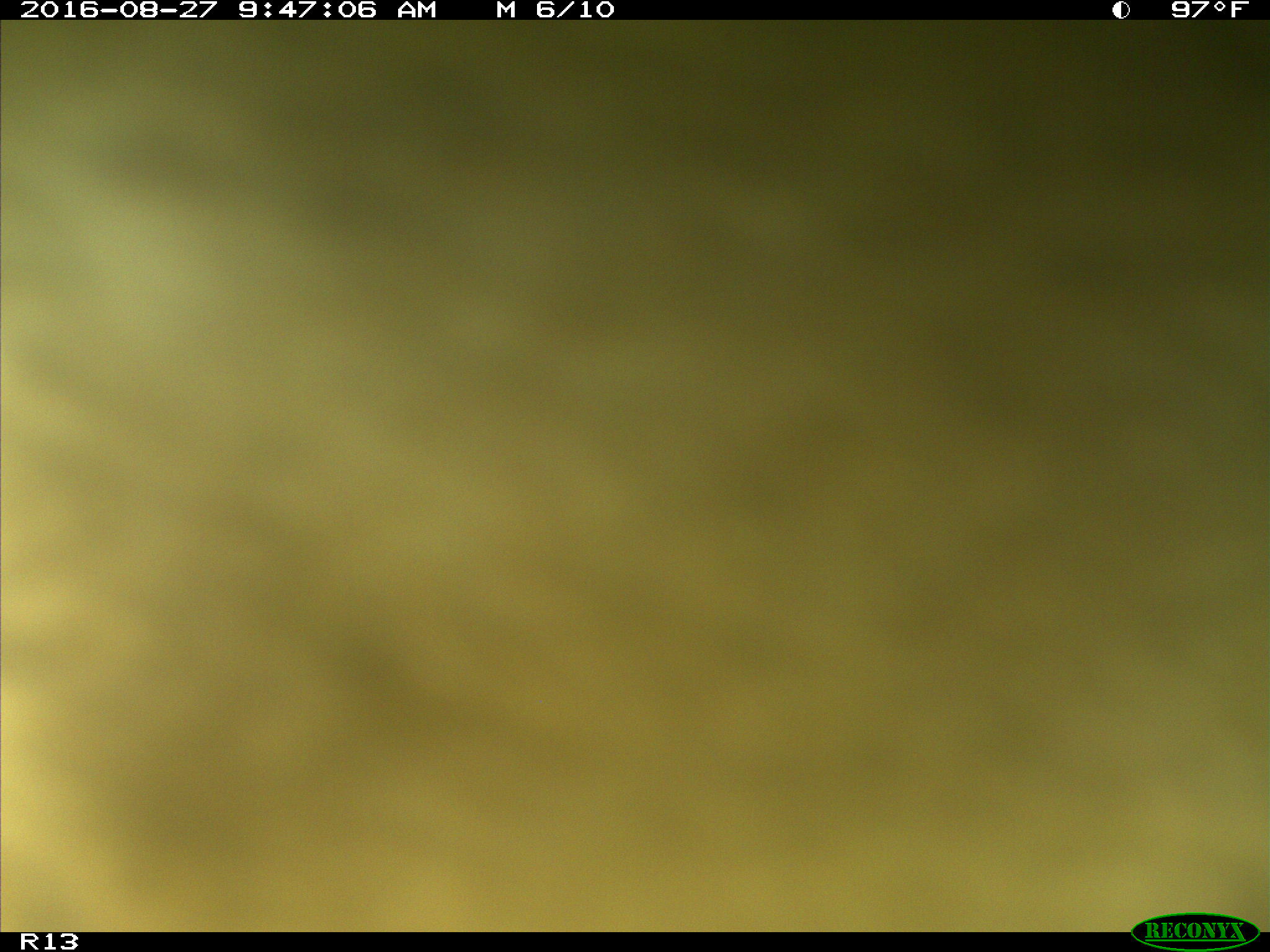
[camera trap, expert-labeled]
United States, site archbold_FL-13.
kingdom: Animalia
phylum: Chordata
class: Mammalia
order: Artiodactyla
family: Bovidae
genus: Bos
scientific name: Bos taurus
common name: domestic cow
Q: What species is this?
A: Bos taurus (domestic cow).